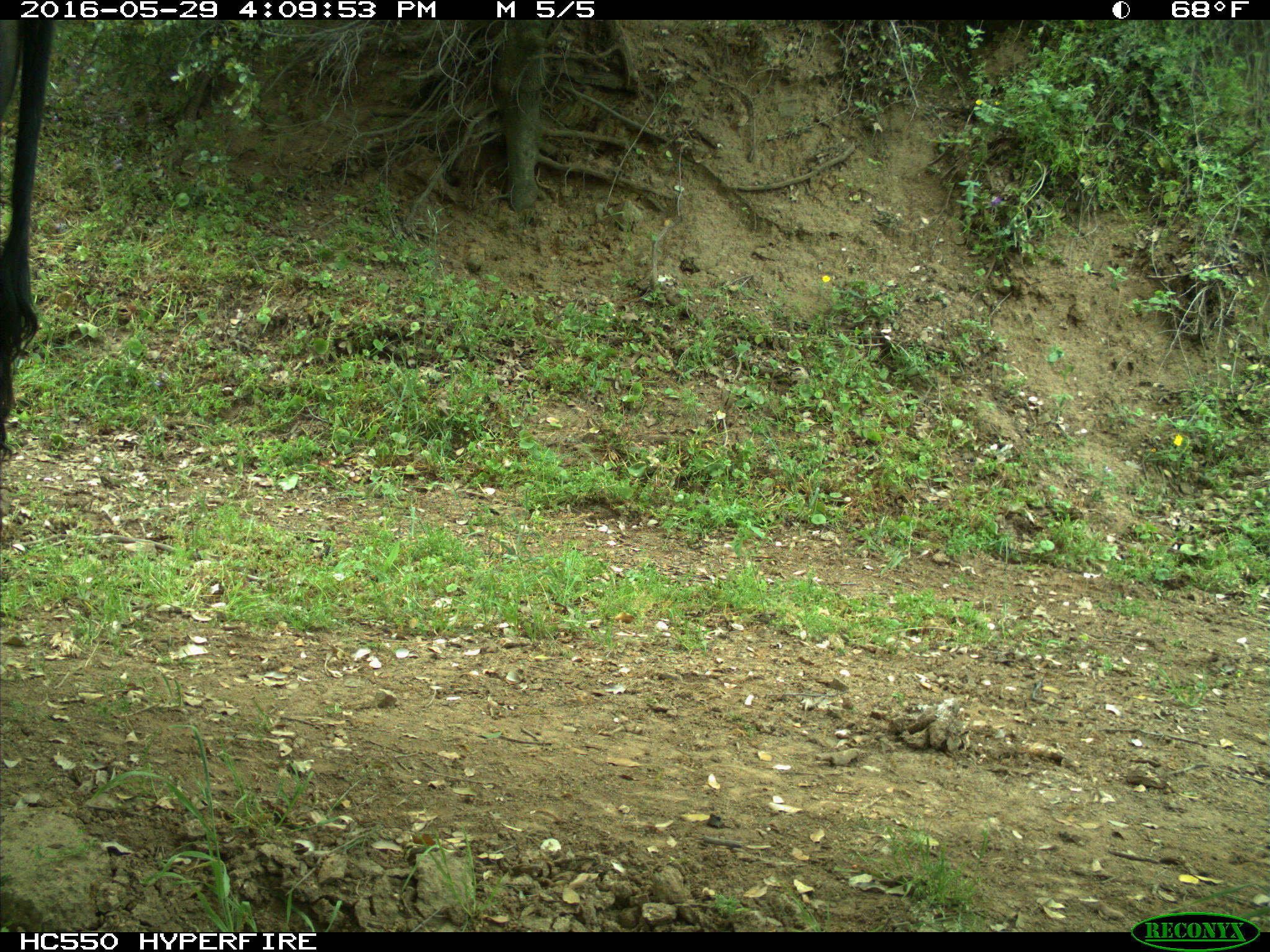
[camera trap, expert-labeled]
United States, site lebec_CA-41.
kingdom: Animalia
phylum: Chordata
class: Mammalia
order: Artiodactyla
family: Bovidae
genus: Bos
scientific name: Bos taurus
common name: domestic cow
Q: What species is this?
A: Bos taurus (domestic cow).